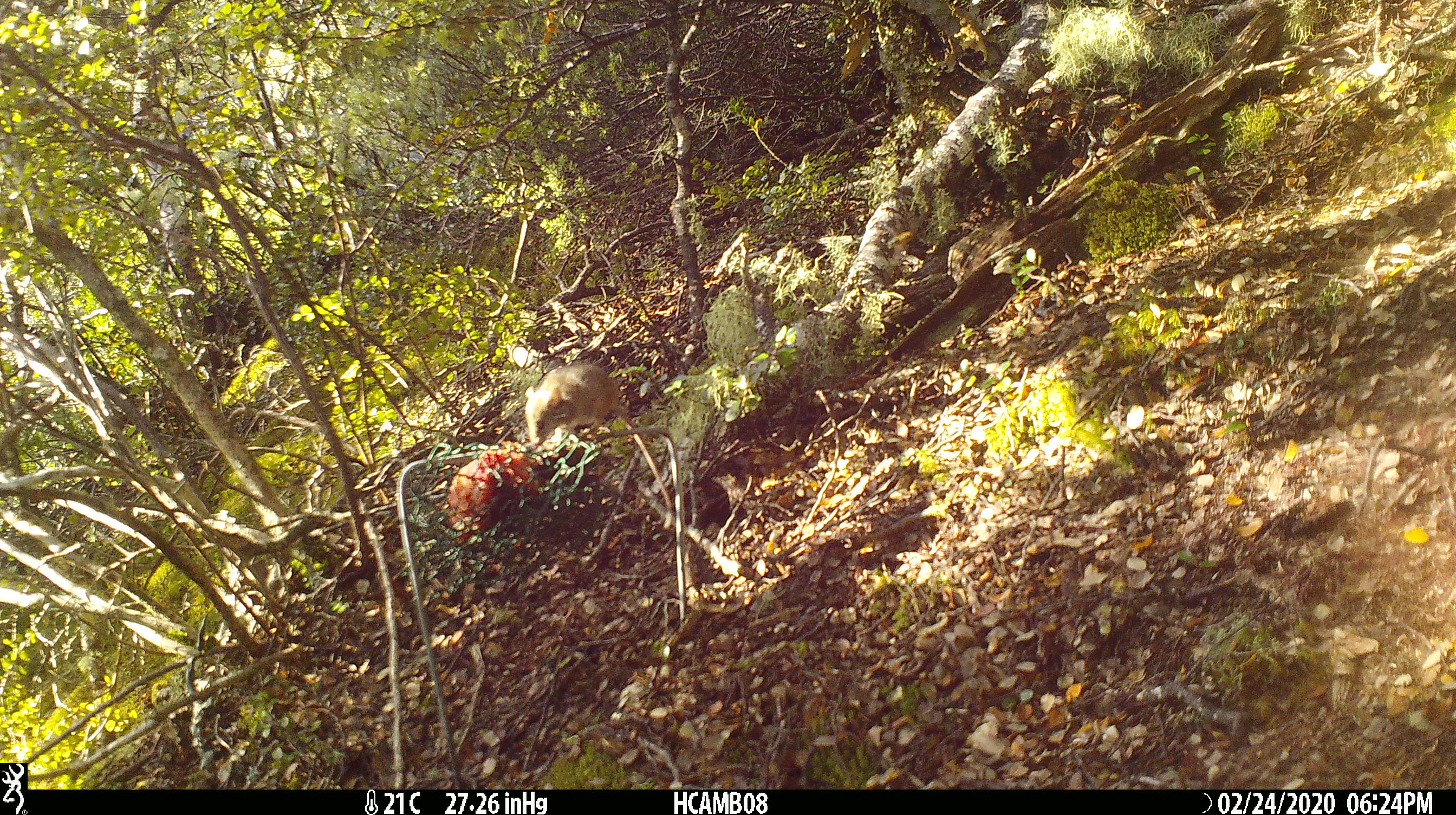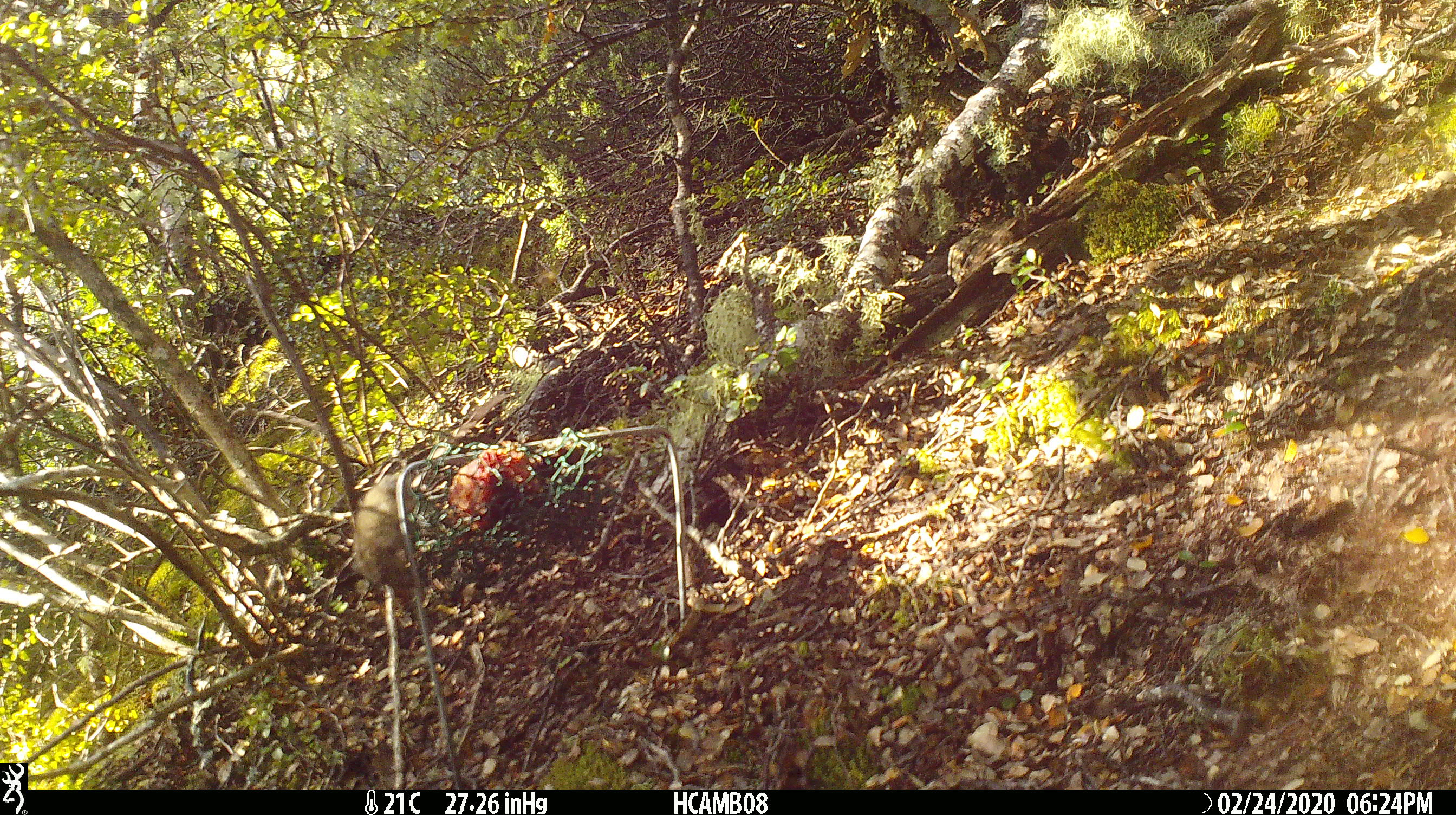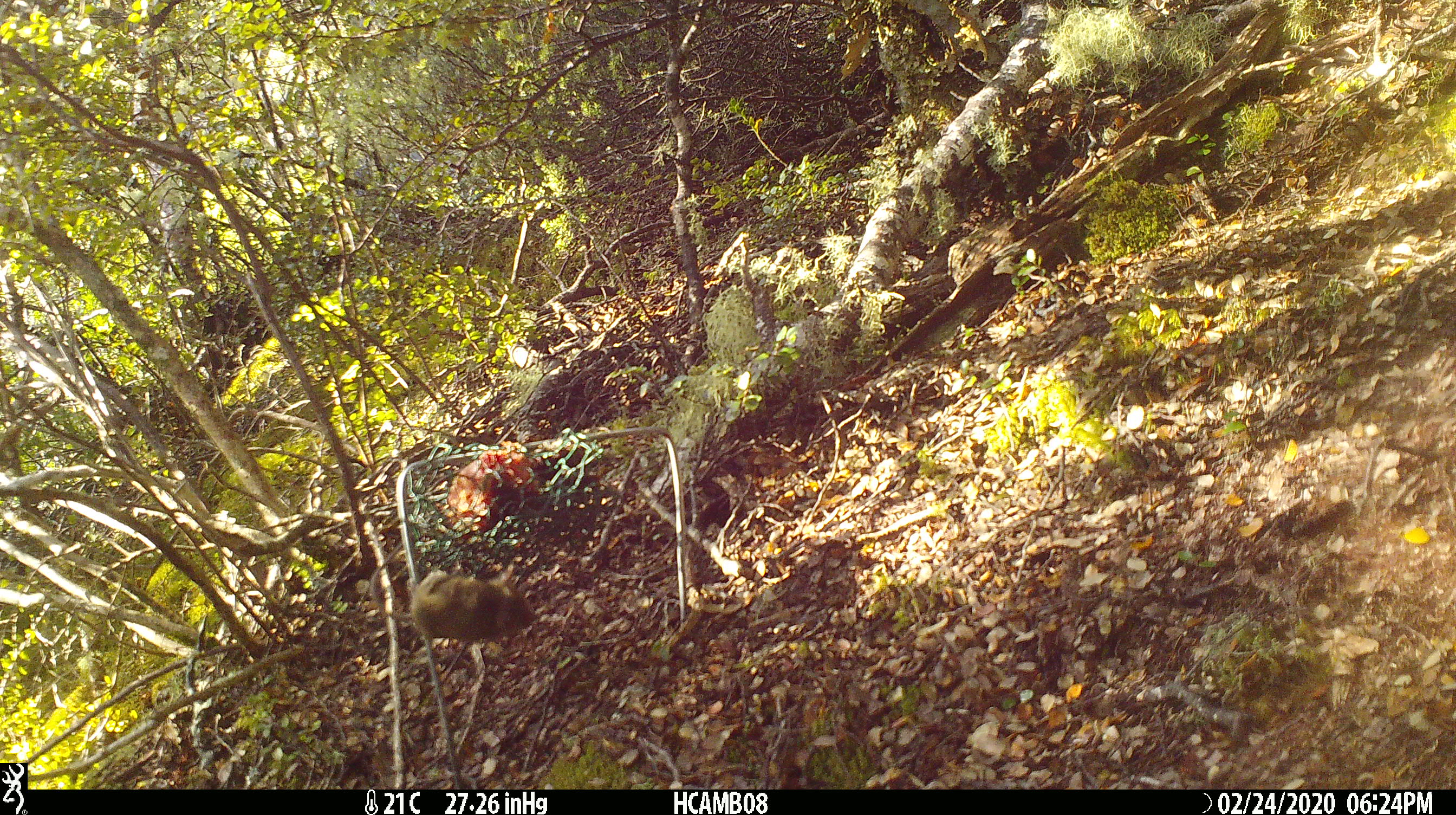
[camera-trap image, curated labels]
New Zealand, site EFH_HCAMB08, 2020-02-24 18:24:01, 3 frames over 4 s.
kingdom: Animalia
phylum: Chordata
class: Mammalia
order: Rodentia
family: Muridae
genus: Mus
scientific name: Mus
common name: mouse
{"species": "mouse (Mus)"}